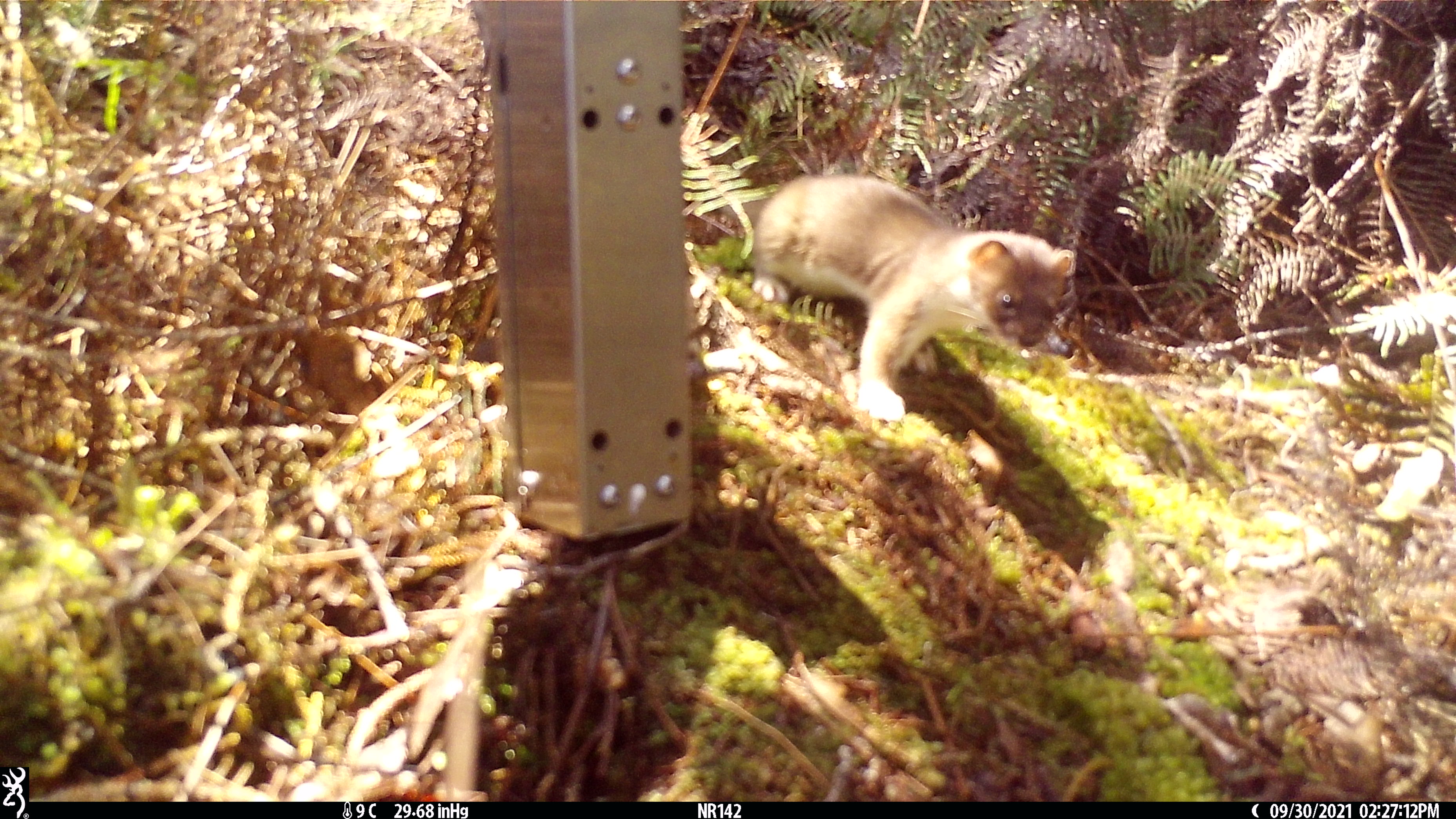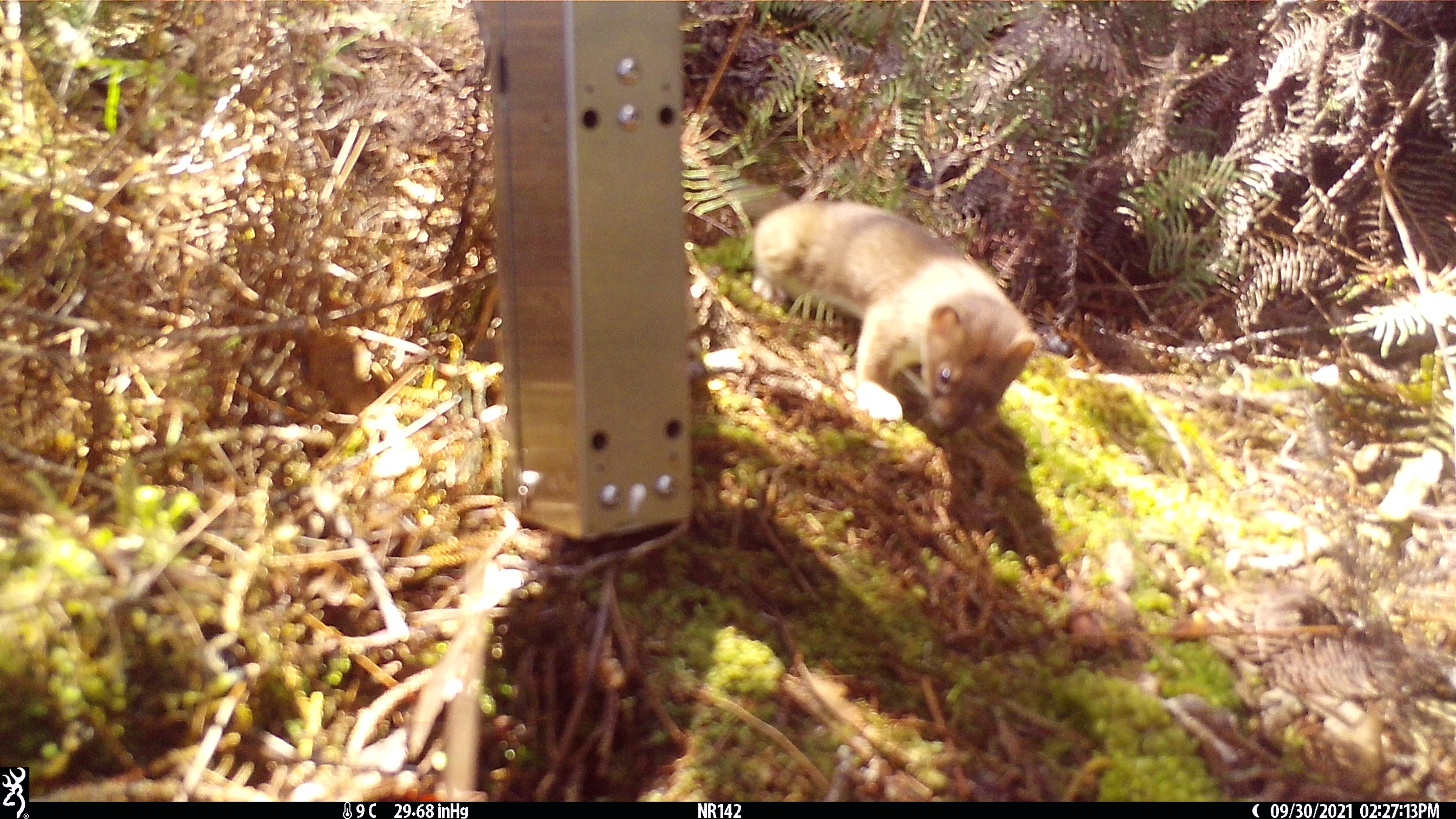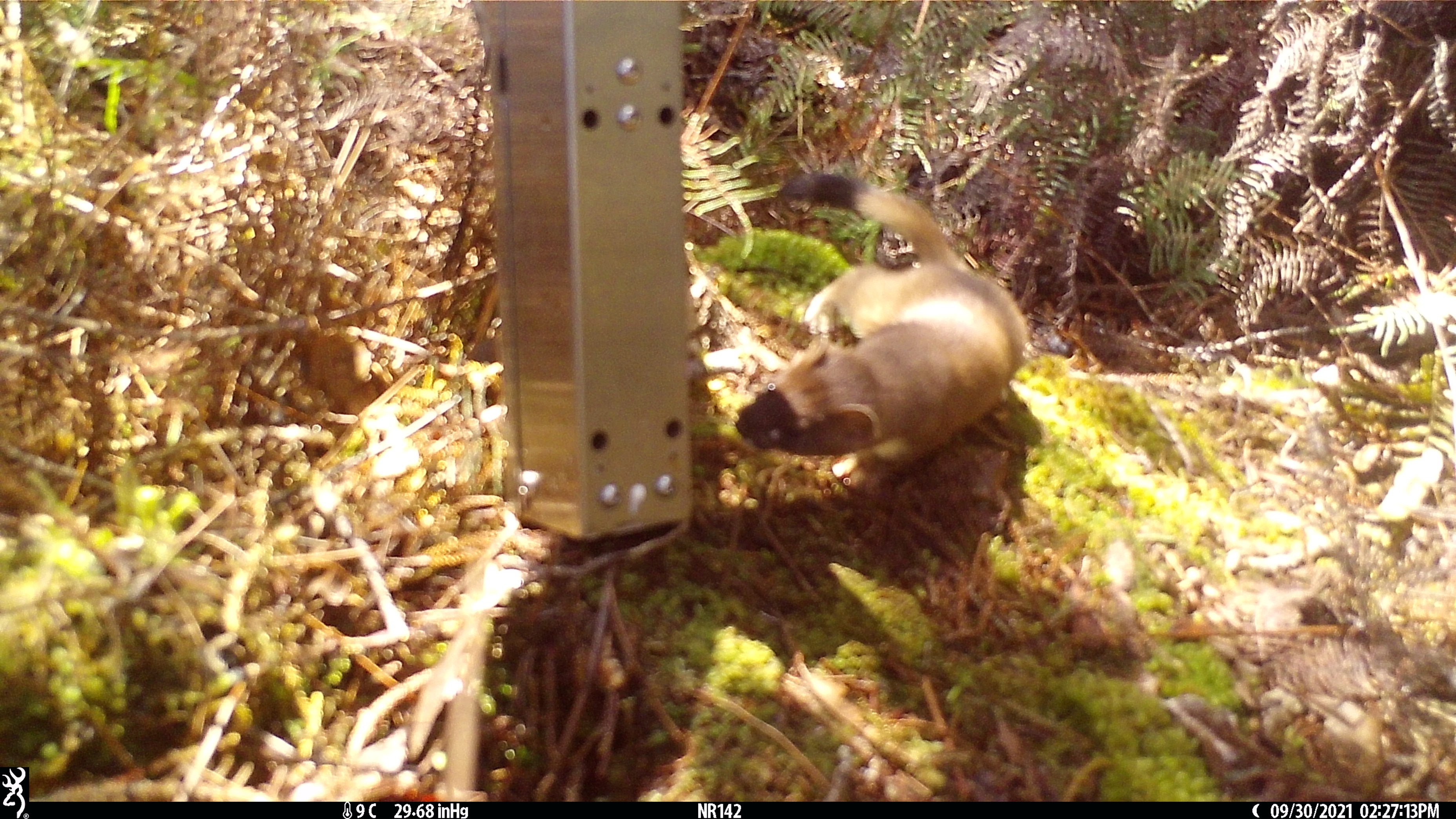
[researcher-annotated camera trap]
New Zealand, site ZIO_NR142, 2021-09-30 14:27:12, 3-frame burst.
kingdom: Animalia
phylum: Chordata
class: Mammalia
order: Carnivora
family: Mustelidae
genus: Mustela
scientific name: Mustela erminea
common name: stoat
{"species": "stoat (Mustela erminea)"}